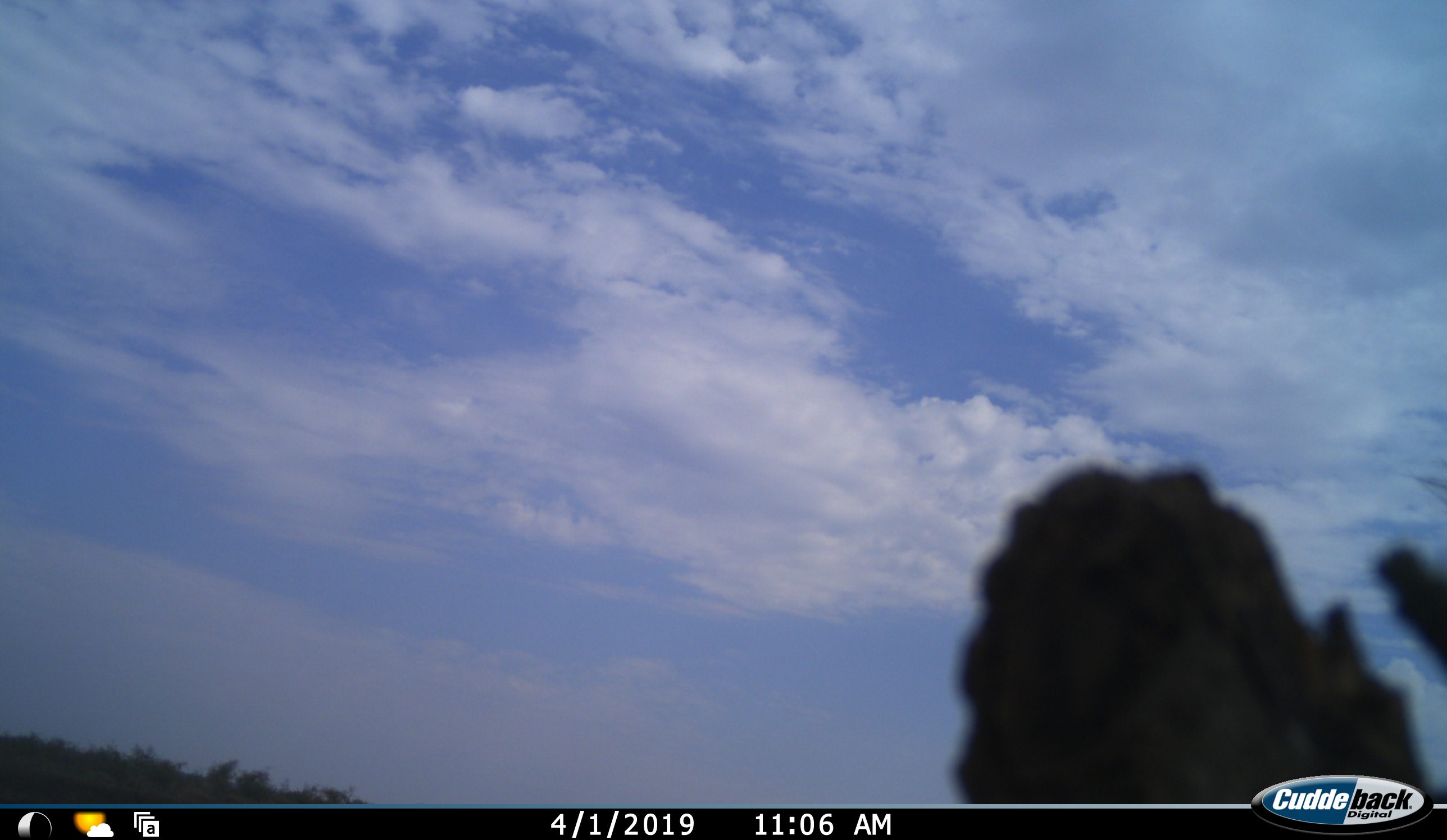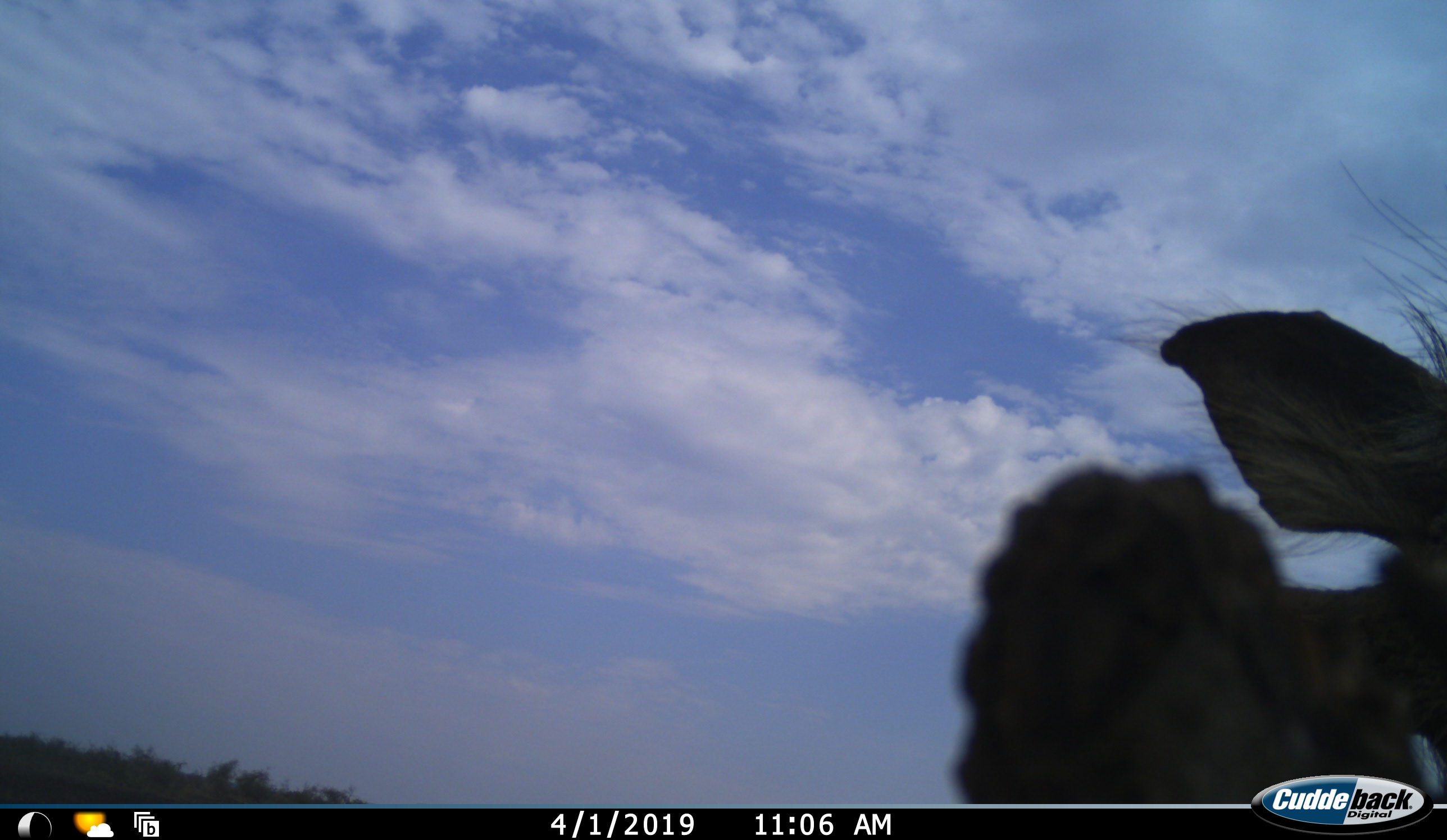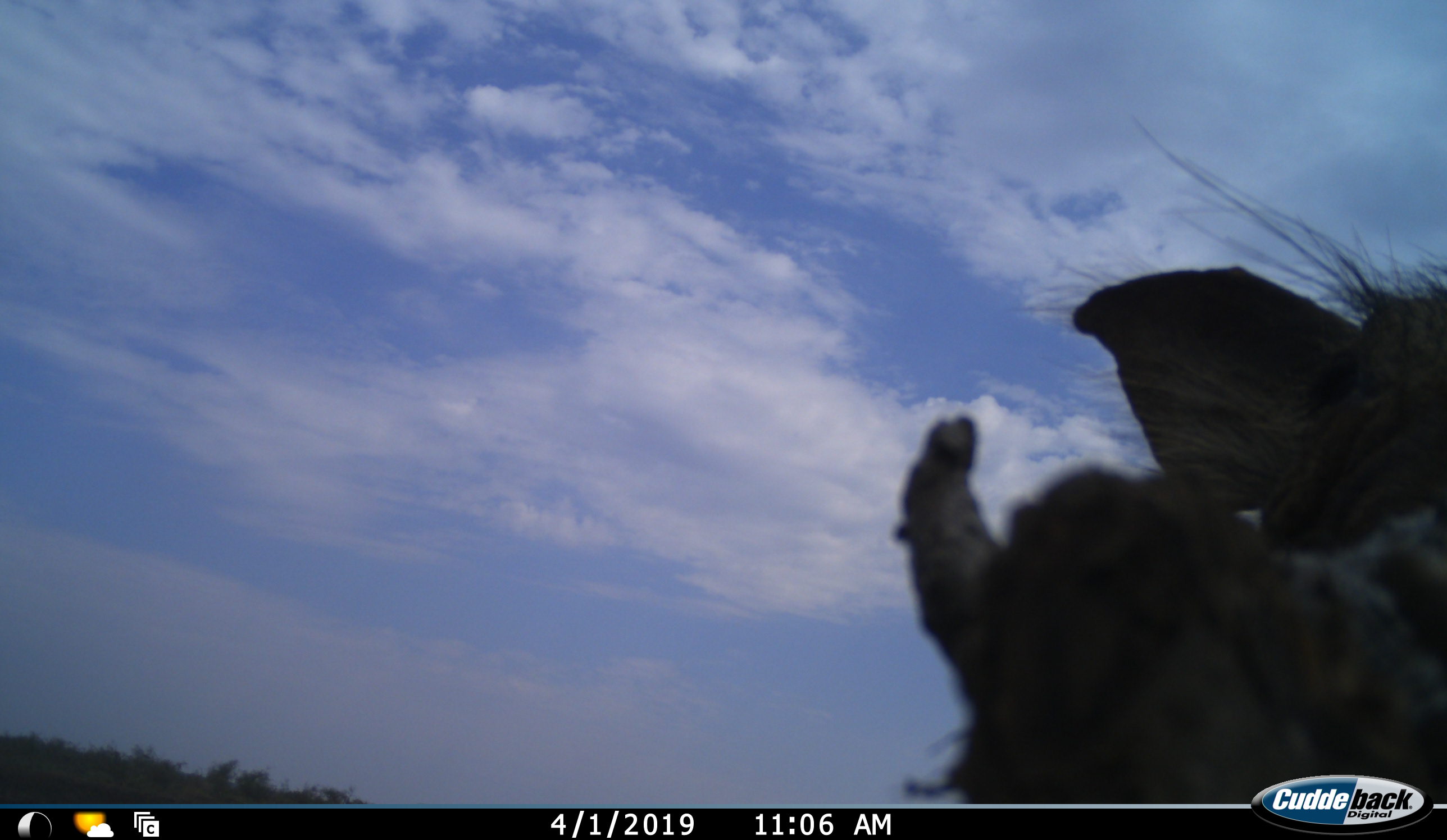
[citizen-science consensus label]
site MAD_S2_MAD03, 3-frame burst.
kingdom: Animalia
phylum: Chordata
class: Mammalia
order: Artiodactyla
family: Suidae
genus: Phacochoerus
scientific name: Phacochoerus africanus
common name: warthog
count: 1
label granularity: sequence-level